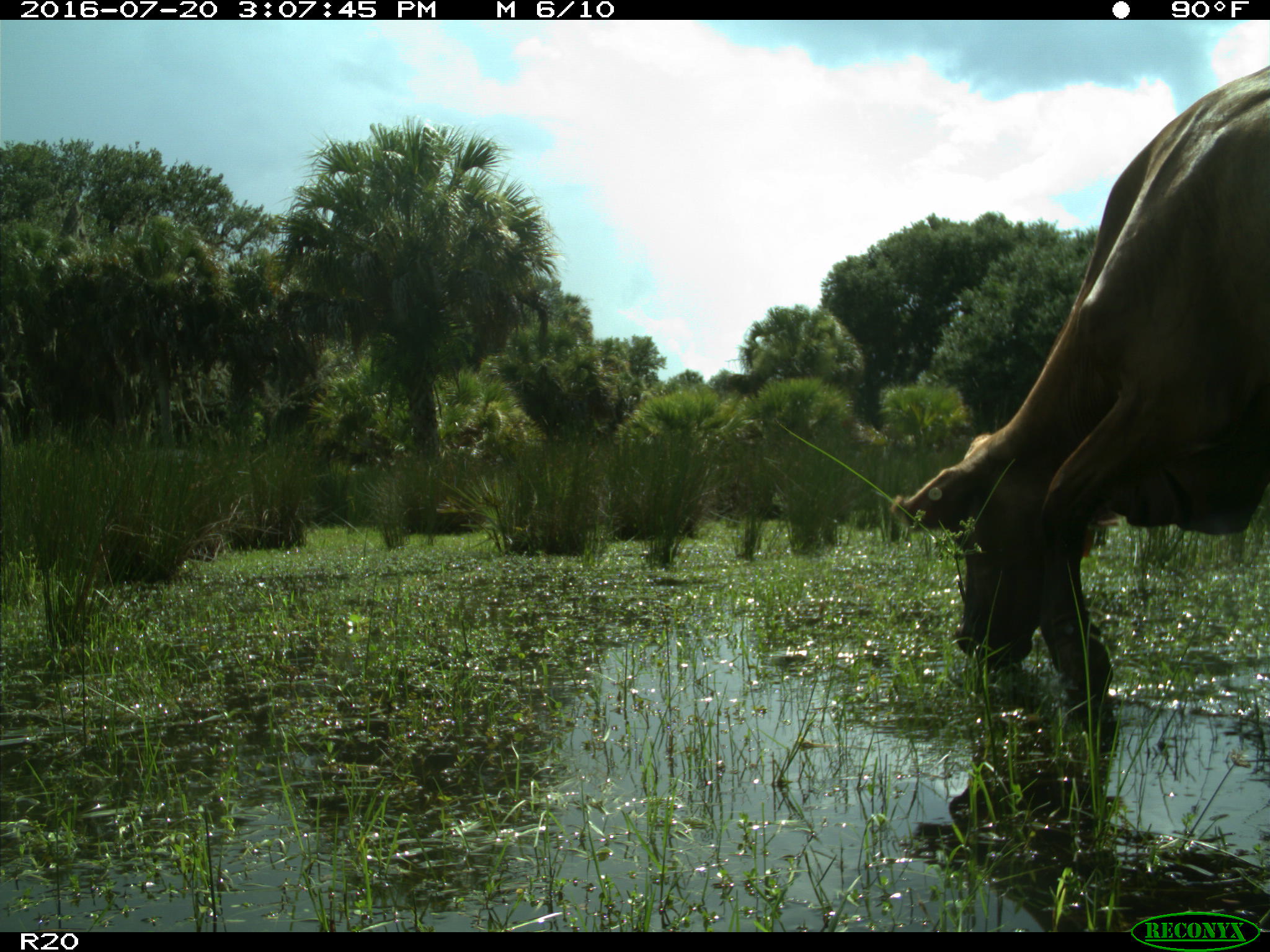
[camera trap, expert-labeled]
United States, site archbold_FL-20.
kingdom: Animalia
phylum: Chordata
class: Mammalia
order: Artiodactyla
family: Bovidae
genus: Bos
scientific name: Bos taurus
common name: domestic cow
Bos taurus (domestic cow).